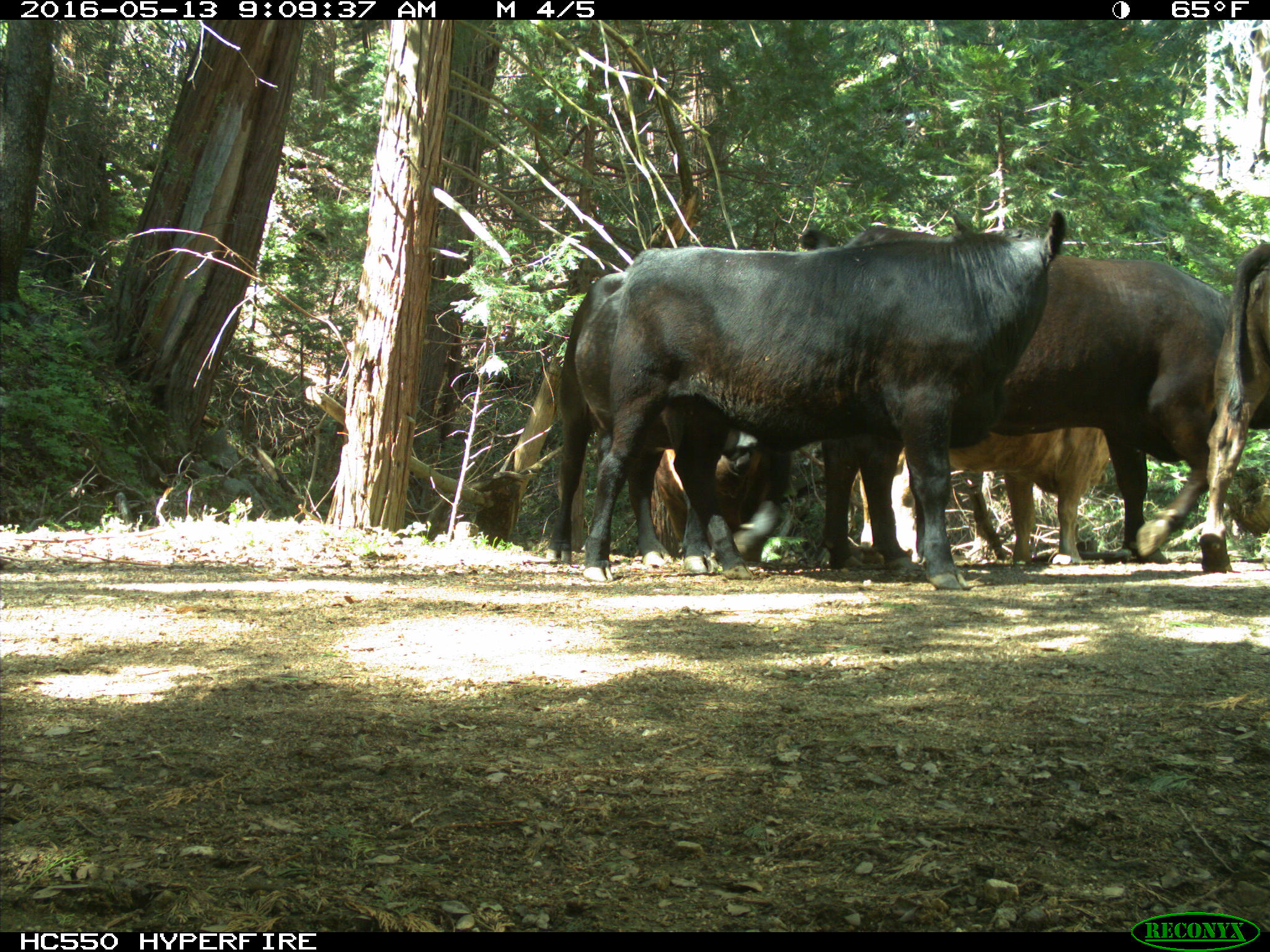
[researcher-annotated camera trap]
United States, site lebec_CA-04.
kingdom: Animalia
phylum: Chordata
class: Mammalia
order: Artiodactyla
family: Bovidae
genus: Bos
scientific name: Bos taurus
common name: domestic cow